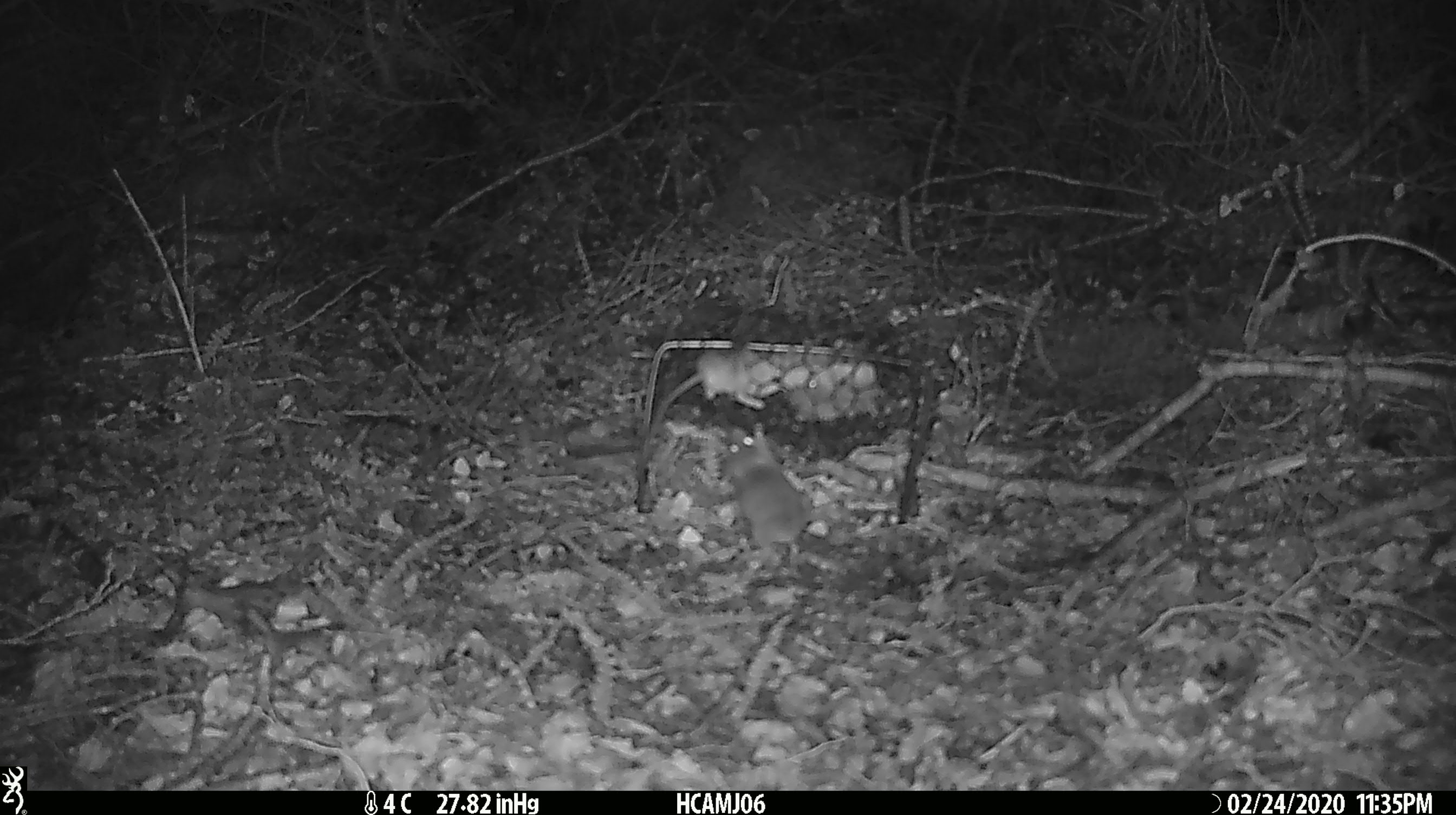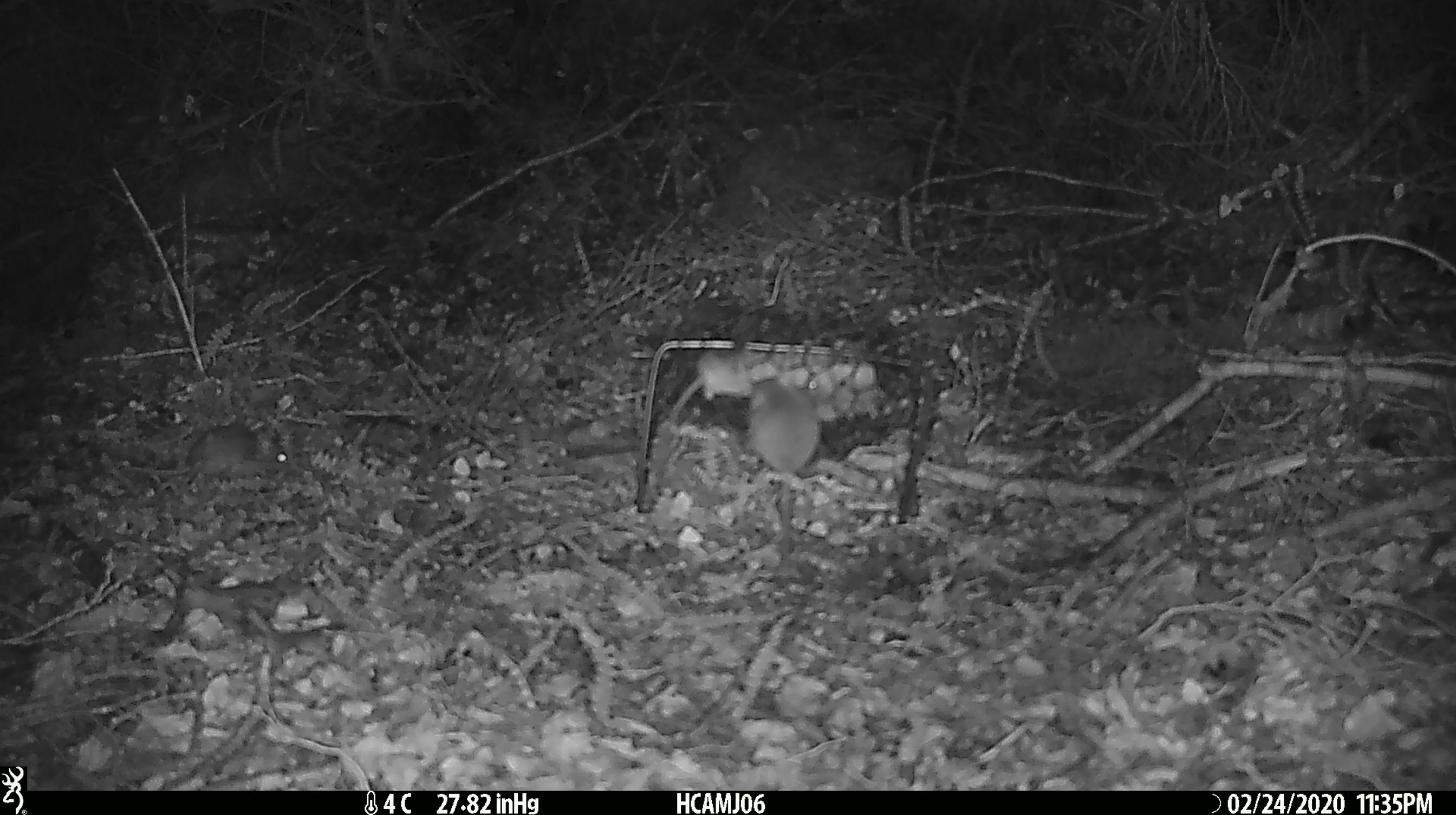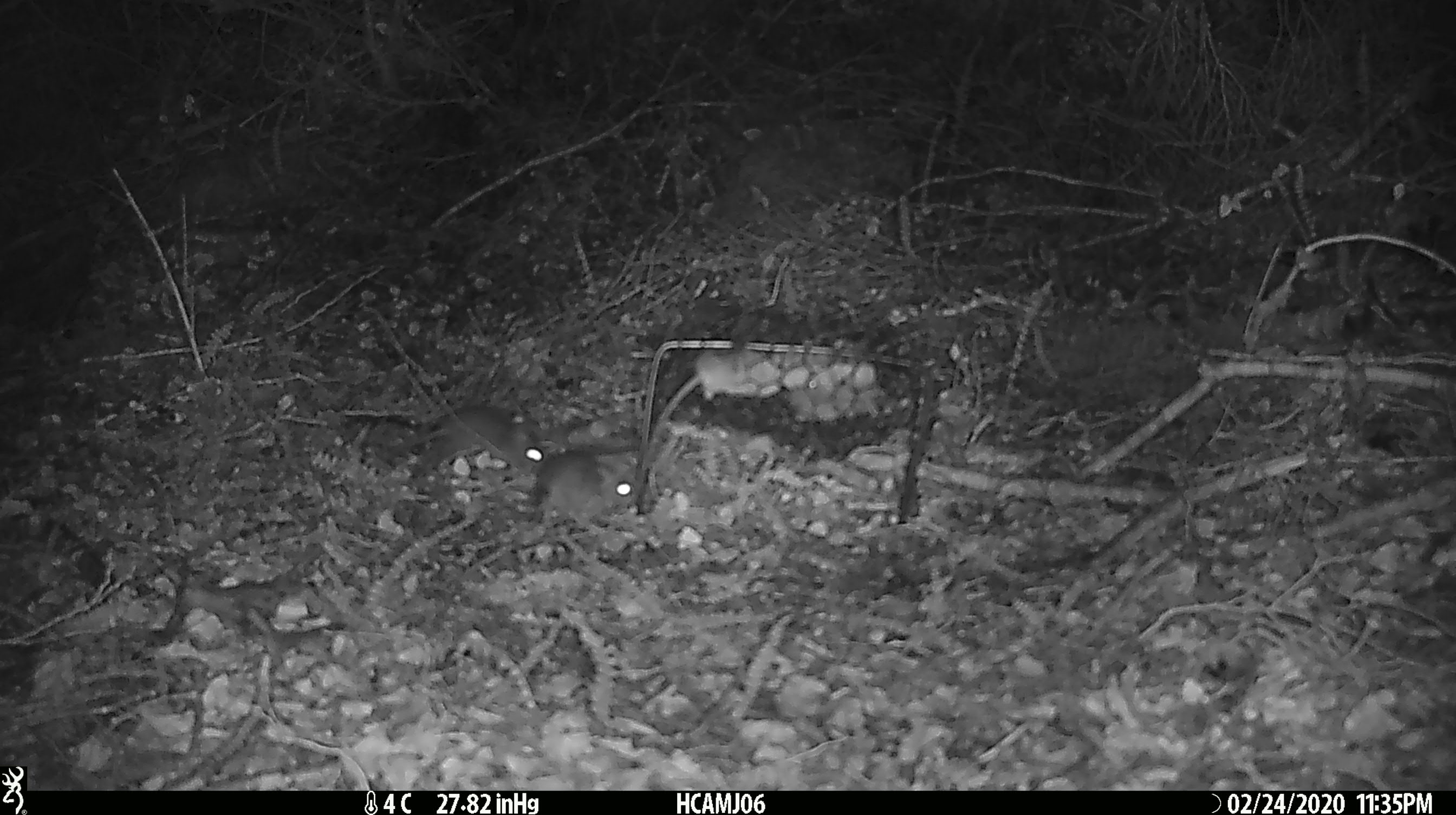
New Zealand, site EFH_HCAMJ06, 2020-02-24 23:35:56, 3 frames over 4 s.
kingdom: Animalia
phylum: Chordata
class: Mammalia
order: Rodentia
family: Muridae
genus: Mus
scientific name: Mus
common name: mouse